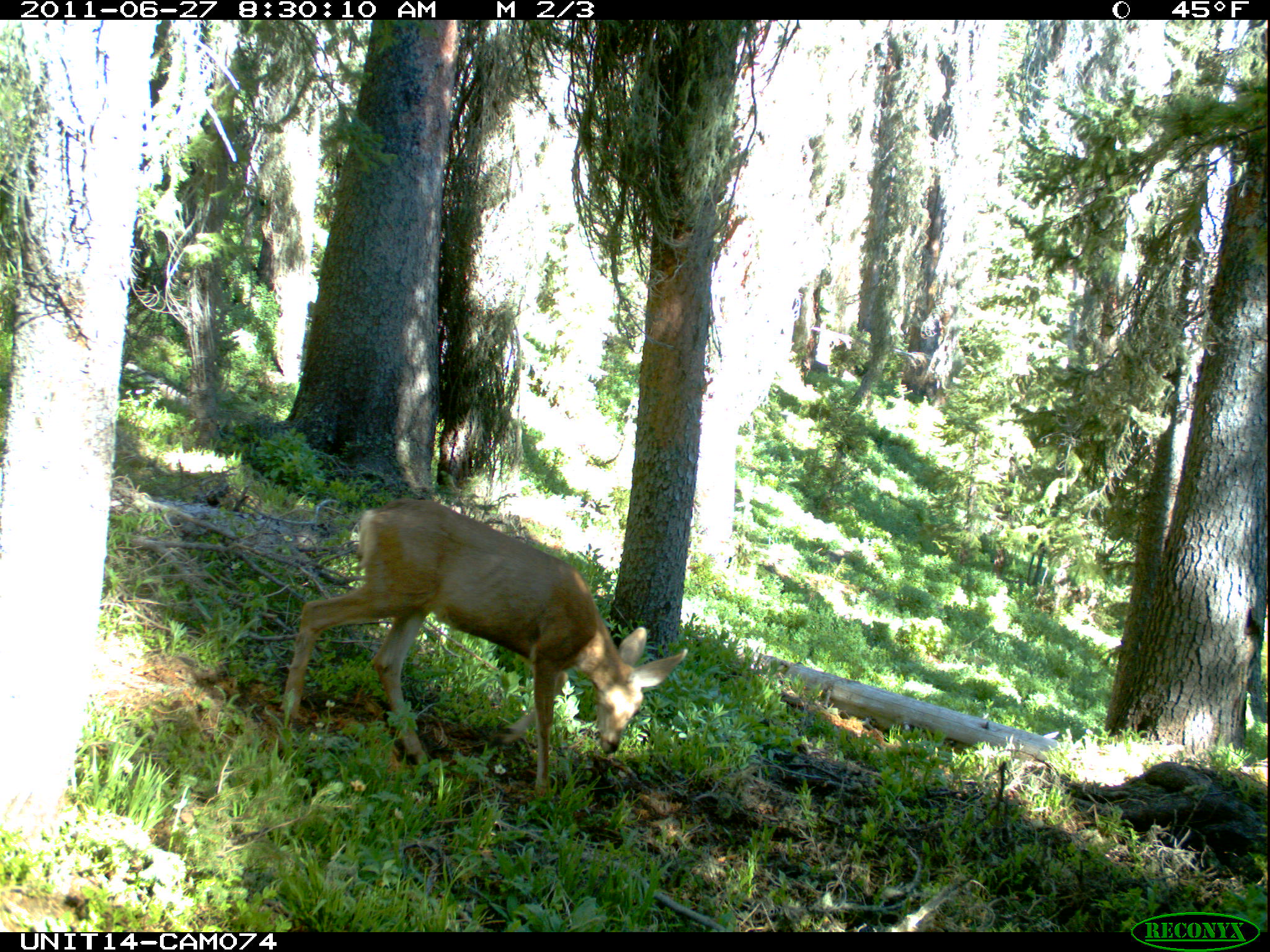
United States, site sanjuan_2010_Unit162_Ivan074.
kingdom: Animalia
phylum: Chordata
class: Mammalia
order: Artiodactyla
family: Cervidae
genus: Odocoileus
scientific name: Odocoileus hemionus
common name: mule deer